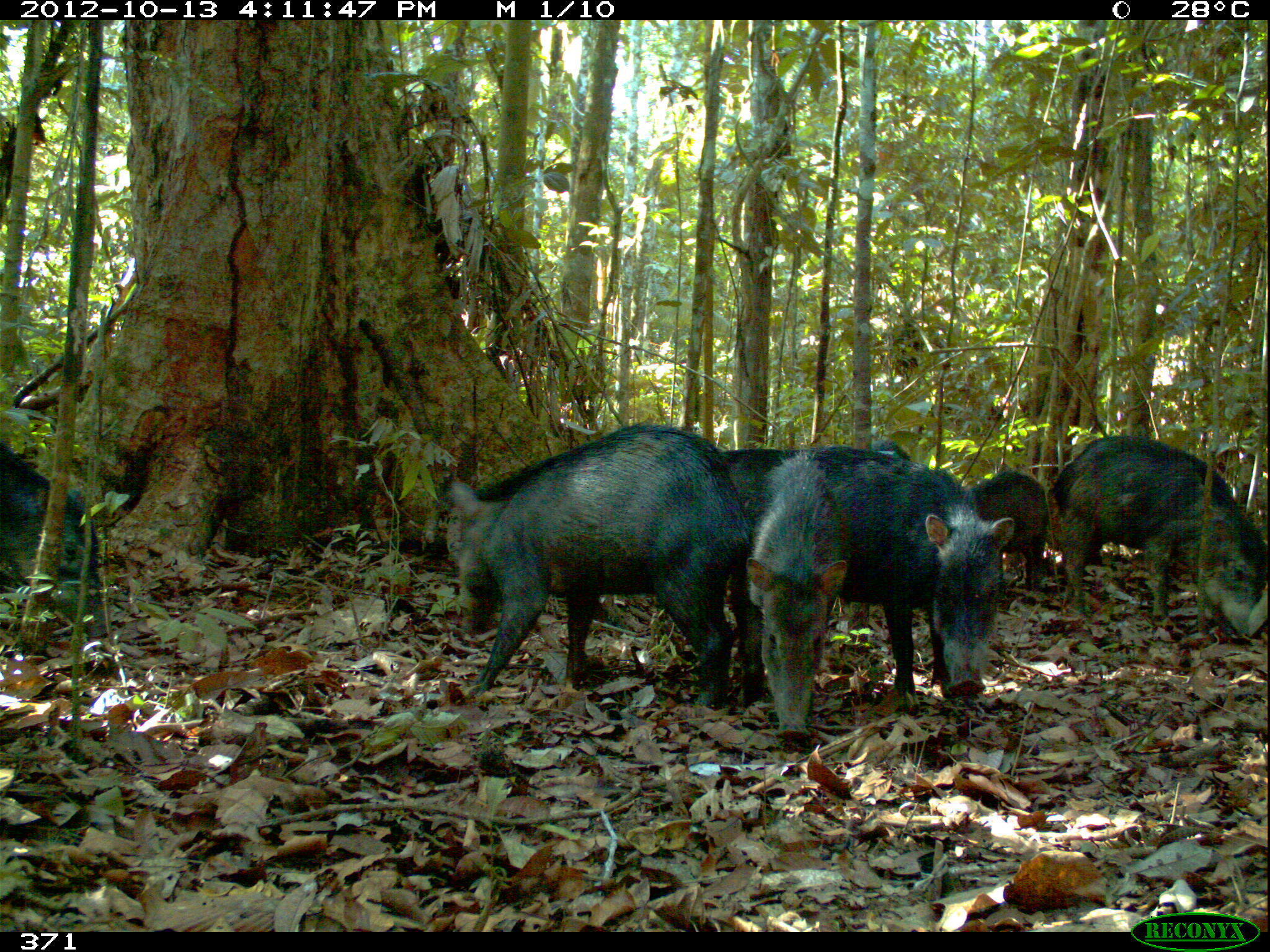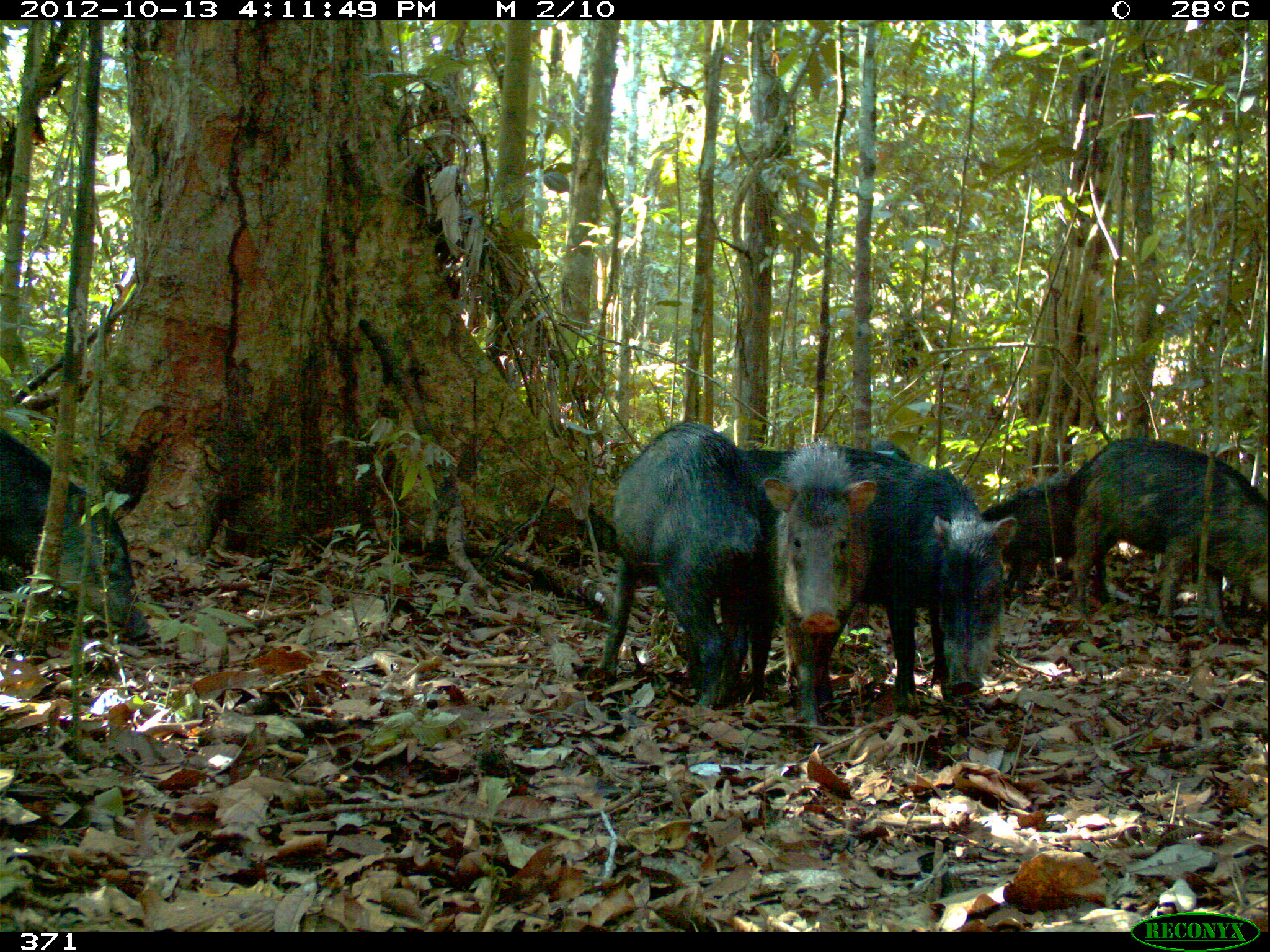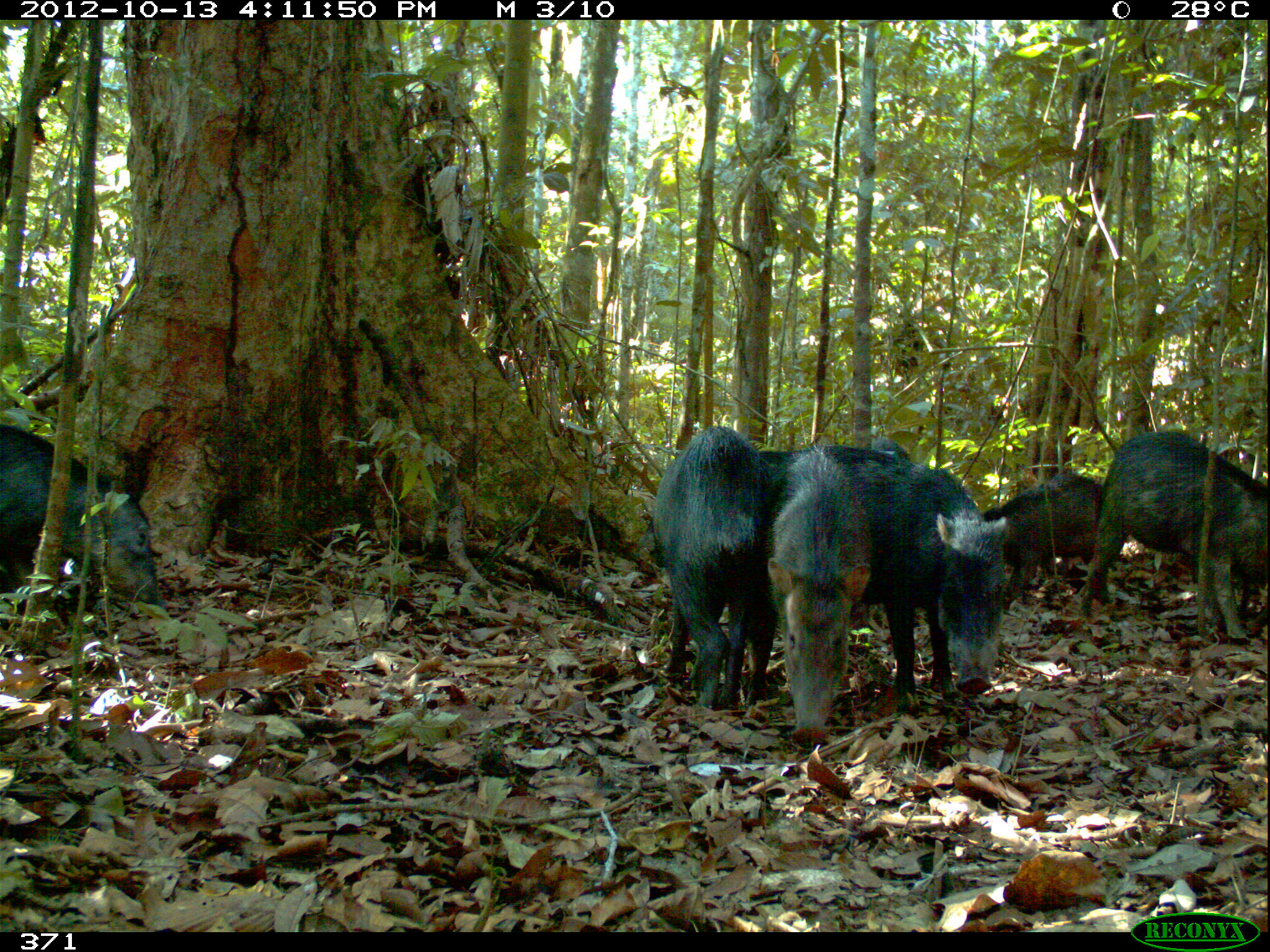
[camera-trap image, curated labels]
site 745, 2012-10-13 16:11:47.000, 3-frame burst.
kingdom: Animalia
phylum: Chordata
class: Mammalia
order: Artiodactyla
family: Tayassuidae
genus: Tayassu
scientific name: Tayassu pecari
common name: white-lipped peccary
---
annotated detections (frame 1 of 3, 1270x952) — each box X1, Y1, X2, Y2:
tayassu pecari: 447, 421, 759, 706; 824, 446, 1015, 700; 1043, 433, 1265, 645; 744, 446, 850, 740; 1, 436, 113, 651; 962, 467, 1052, 588; 866, 440, 910, 459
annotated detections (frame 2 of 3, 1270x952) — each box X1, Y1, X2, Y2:
tayassu pecari: 594, 419, 780, 712; 843, 452, 1019, 699; 1060, 436, 1263, 636; 759, 438, 878, 727; 0, 421, 150, 648; 978, 473, 1091, 606; 738, 447, 911, 482